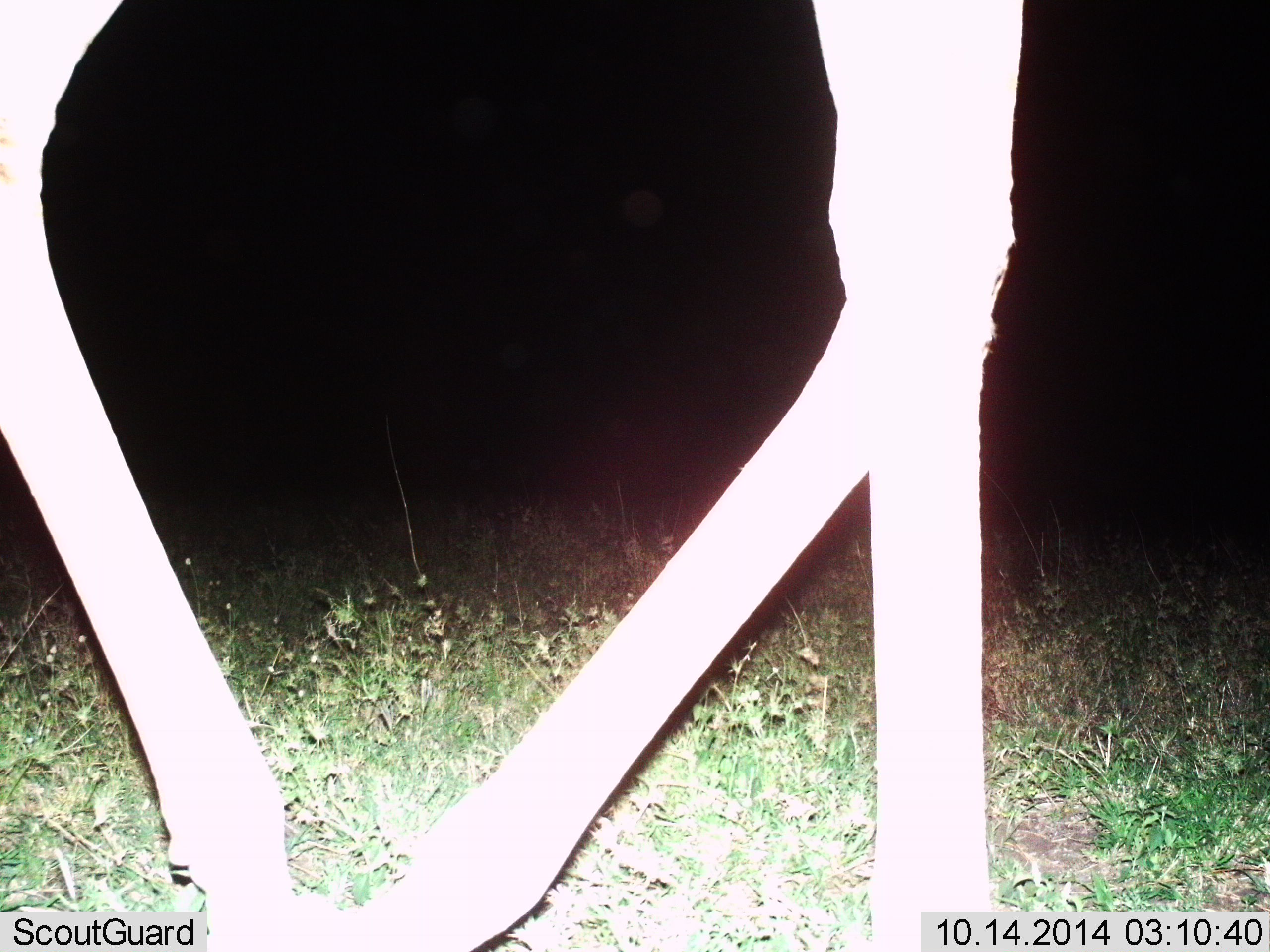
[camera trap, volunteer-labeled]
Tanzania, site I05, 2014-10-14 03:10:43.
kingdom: Animalia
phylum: Chordata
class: Mammalia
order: Artiodactyla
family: Giraffidae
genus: Giraffa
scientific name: Giraffa camelopardalis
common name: giraffe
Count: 1.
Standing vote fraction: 10%.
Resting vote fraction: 0%.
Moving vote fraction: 90%.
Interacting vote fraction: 0%.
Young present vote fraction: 0%.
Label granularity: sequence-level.